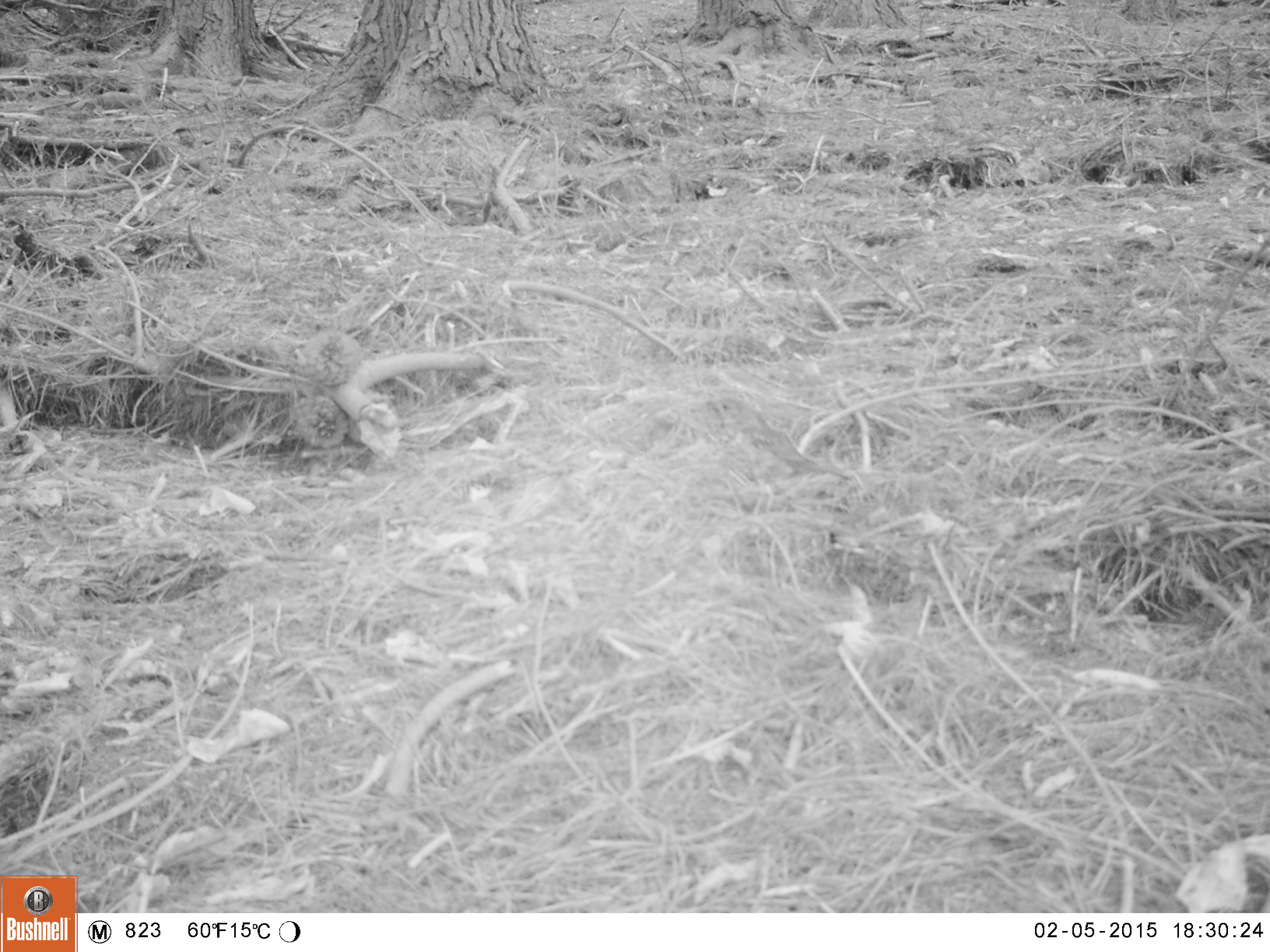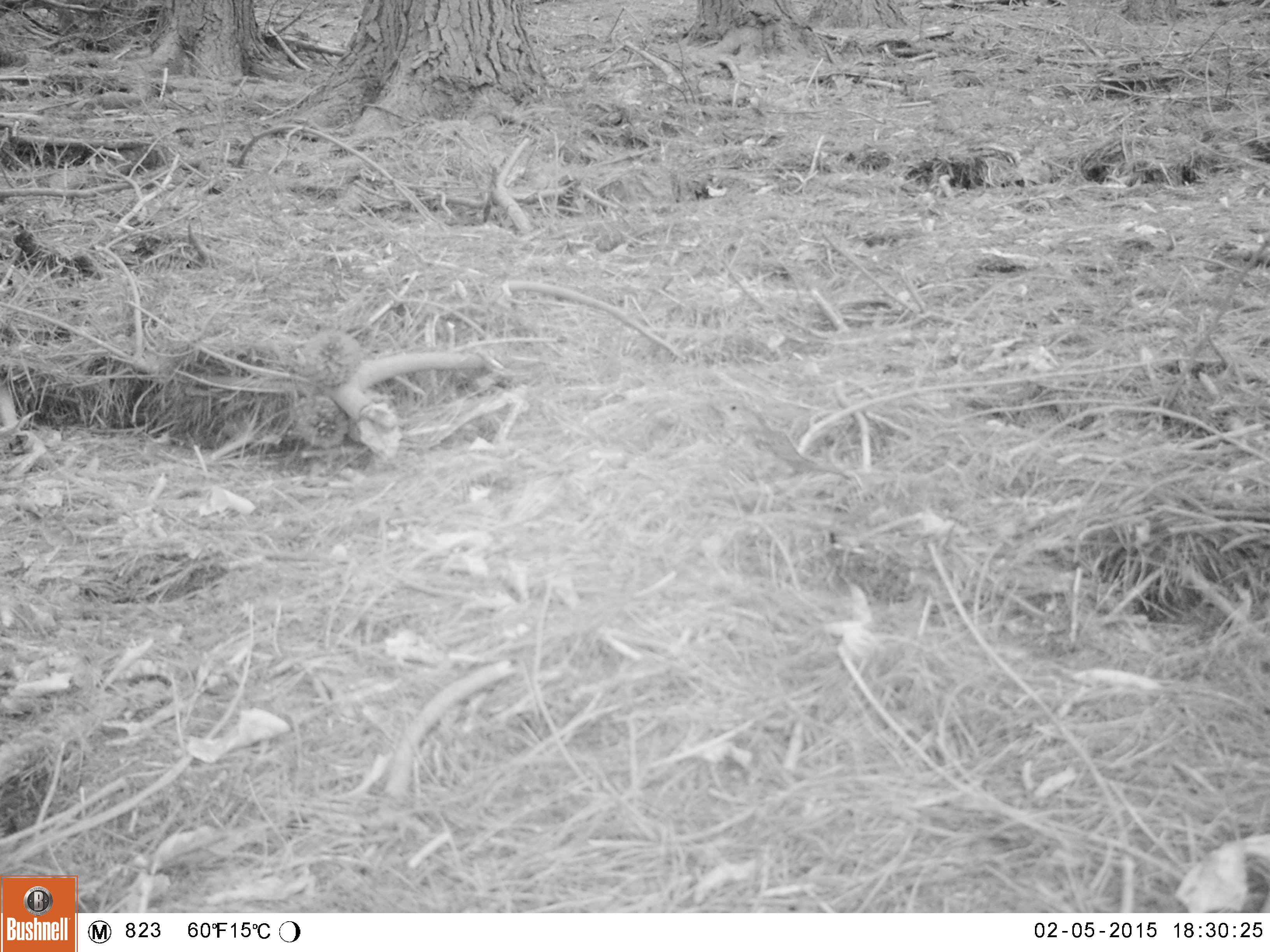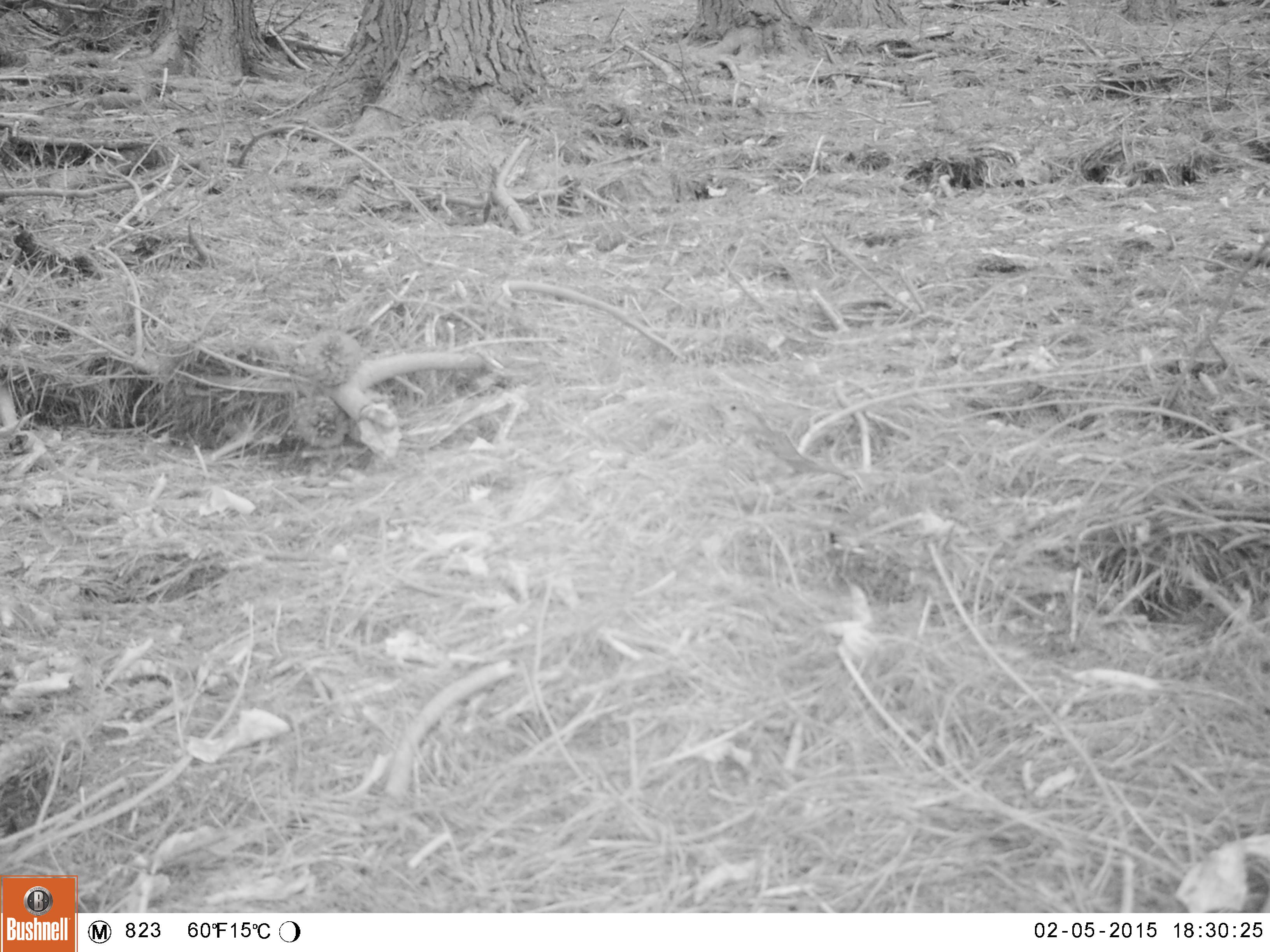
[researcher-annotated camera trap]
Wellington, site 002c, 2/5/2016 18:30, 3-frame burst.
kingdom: Animalia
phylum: Chordata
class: Aves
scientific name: Aves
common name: bird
Bird (Aves).